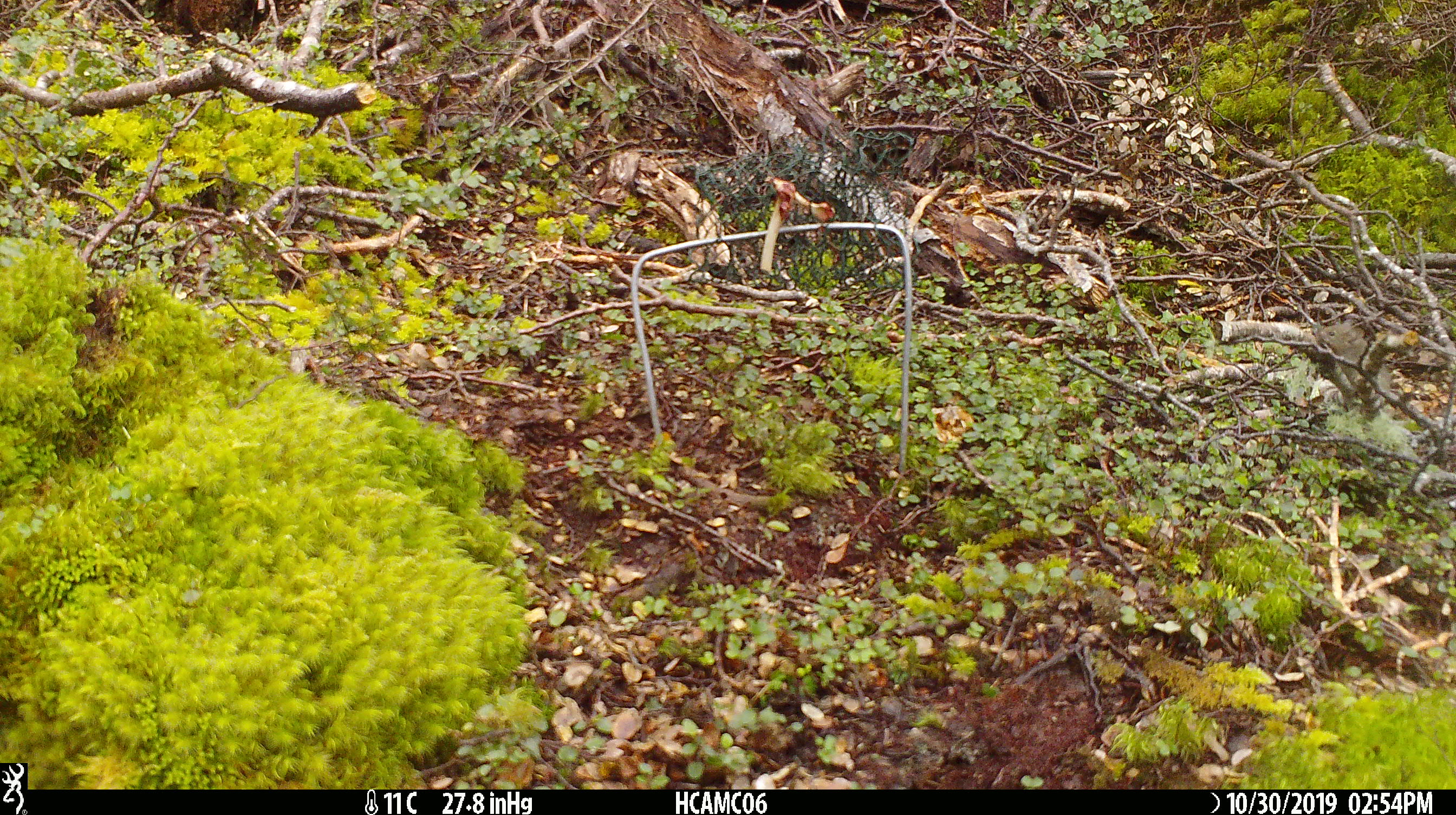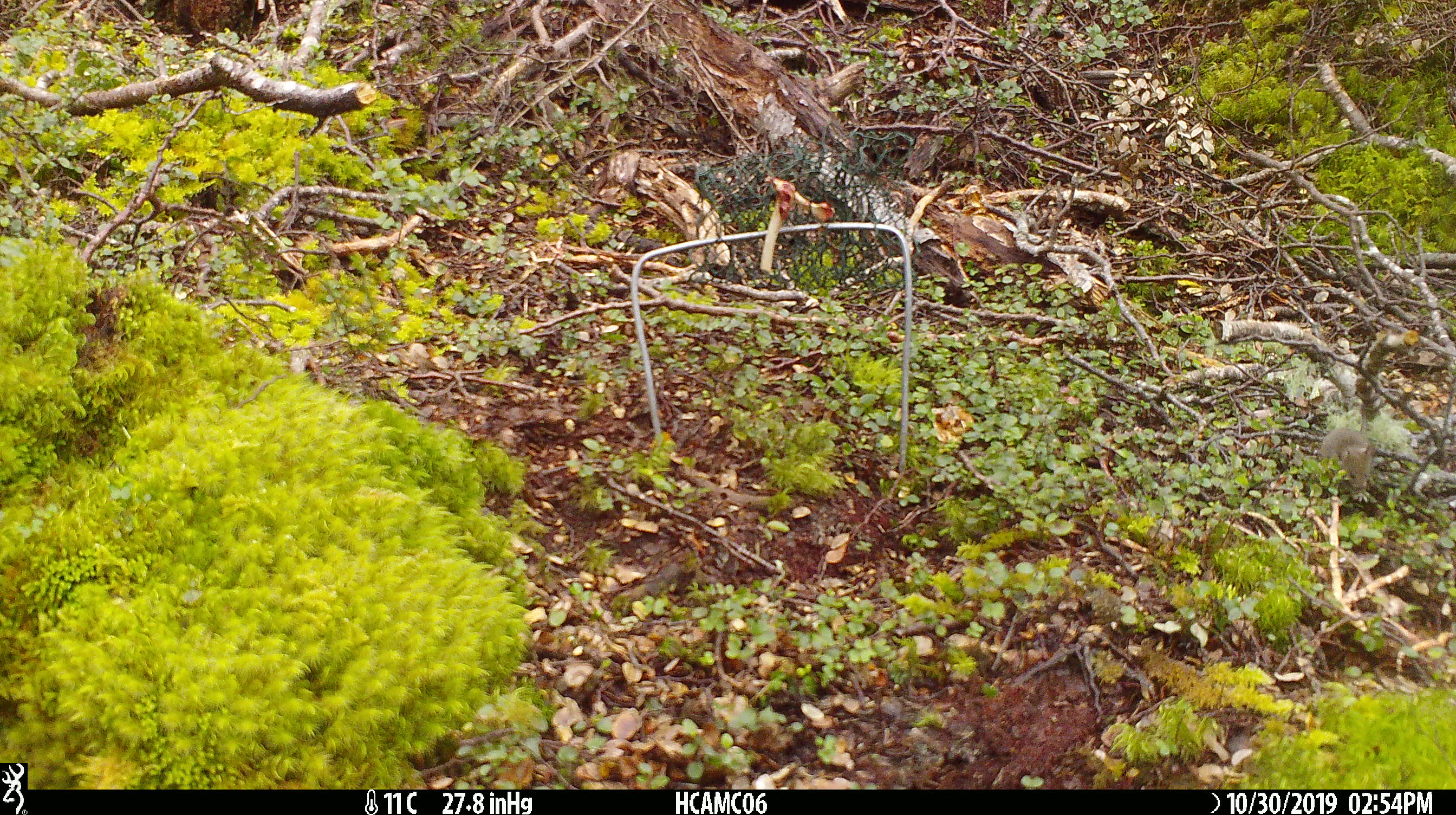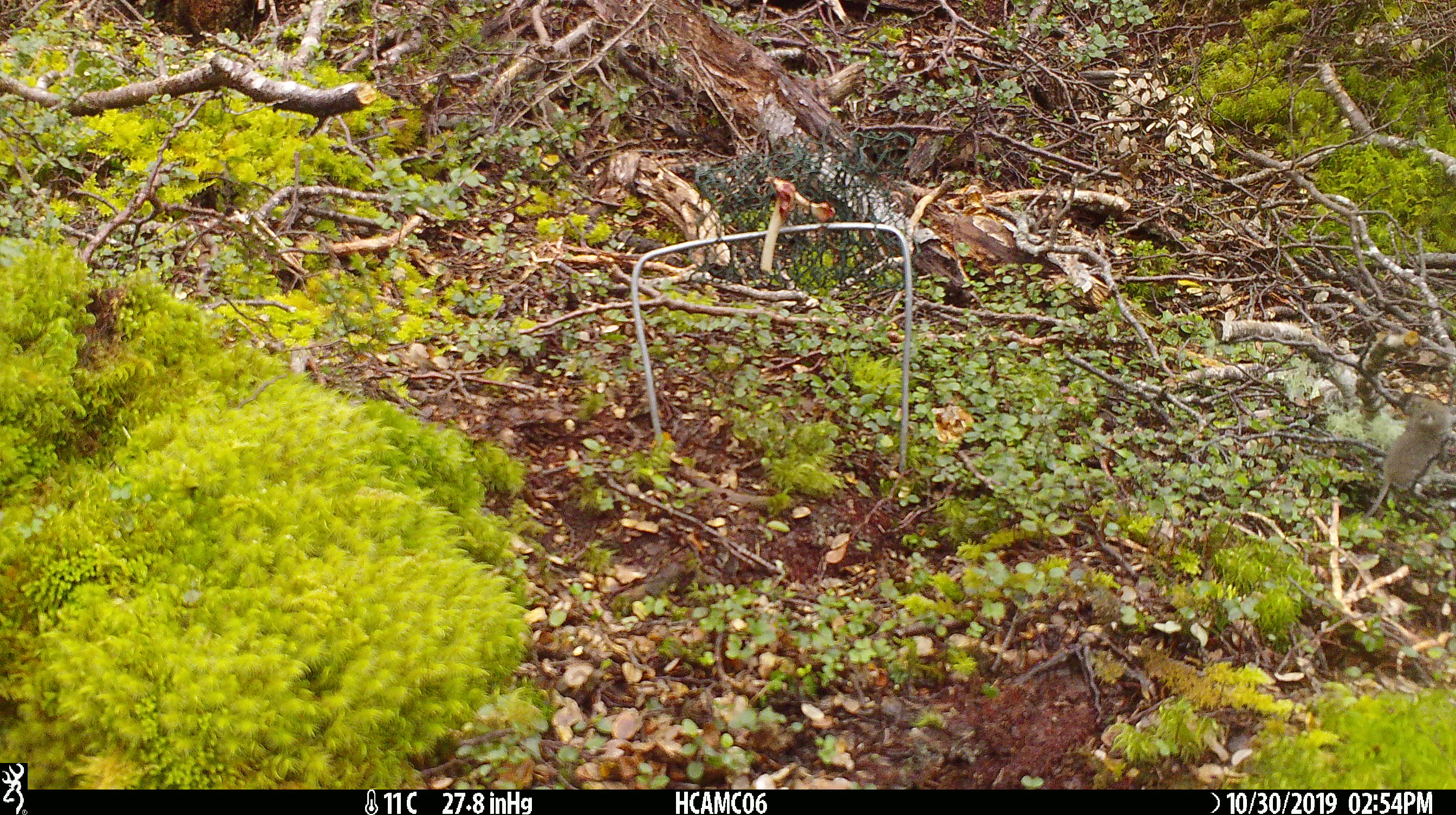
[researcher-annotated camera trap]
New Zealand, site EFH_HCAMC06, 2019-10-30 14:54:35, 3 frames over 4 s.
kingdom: Animalia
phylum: Chordata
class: Mammalia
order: Rodentia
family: Muridae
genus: Mus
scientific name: Mus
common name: mouse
Mouse (Mus).